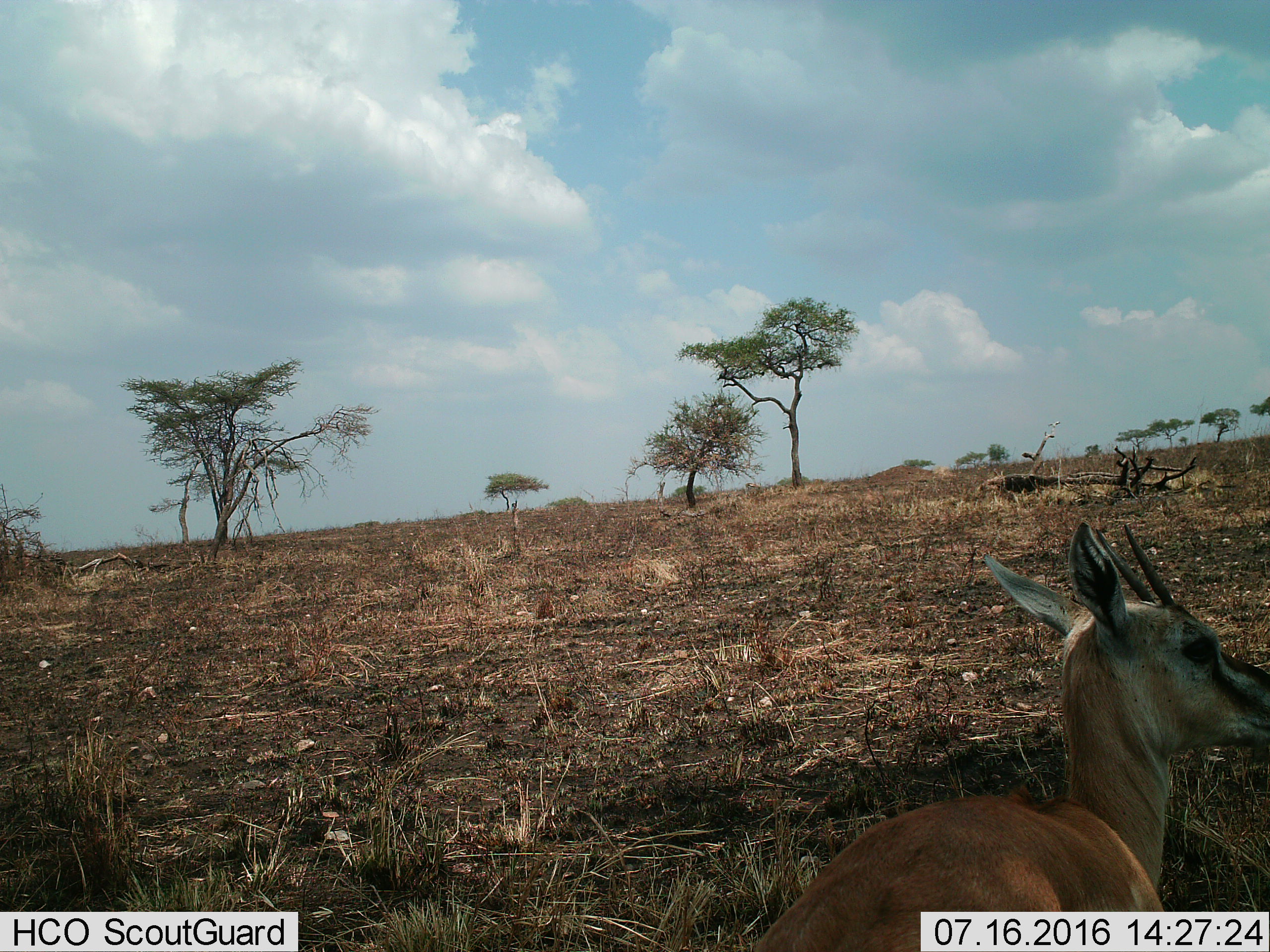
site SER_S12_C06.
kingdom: Animalia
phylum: Chordata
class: Mammalia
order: Artiodactyla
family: Bovidae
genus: Eudorcas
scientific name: Eudorcas thomsonii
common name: thomson's gazelle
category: gazellethomsons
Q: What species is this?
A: Gazellethomsons (thomson's gazelle) (Eudorcas thomsonii).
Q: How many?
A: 1.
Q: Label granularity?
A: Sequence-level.